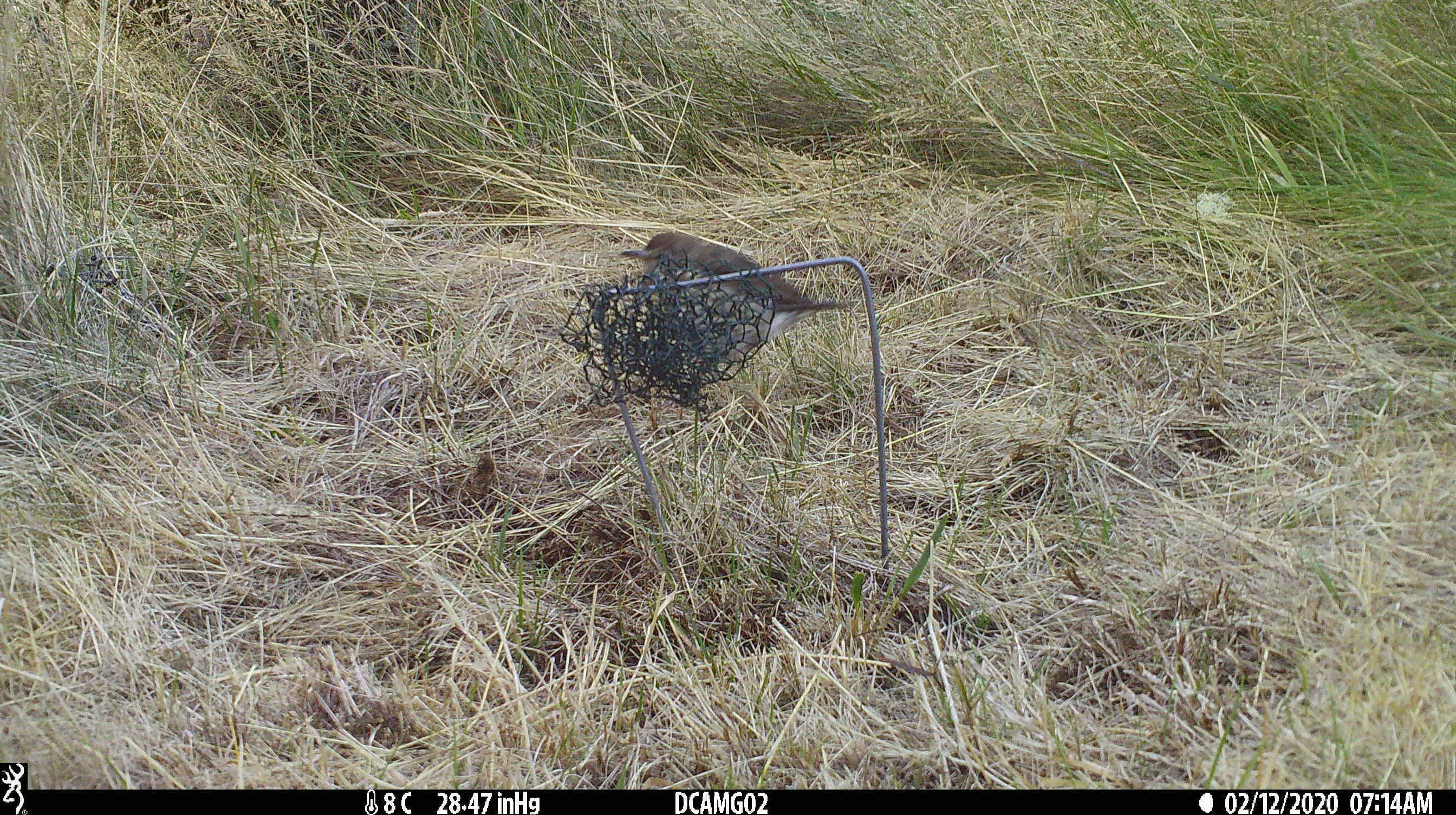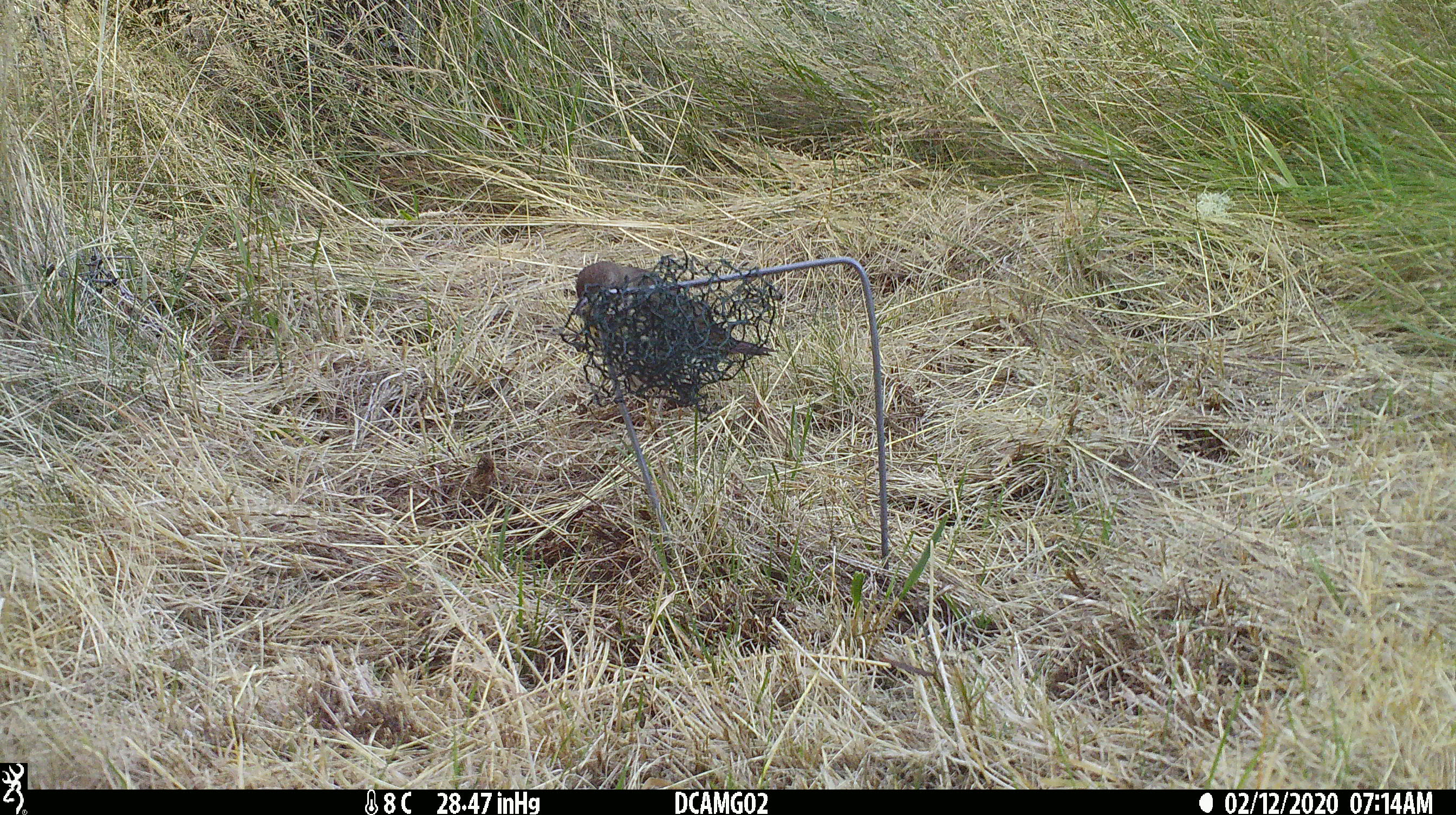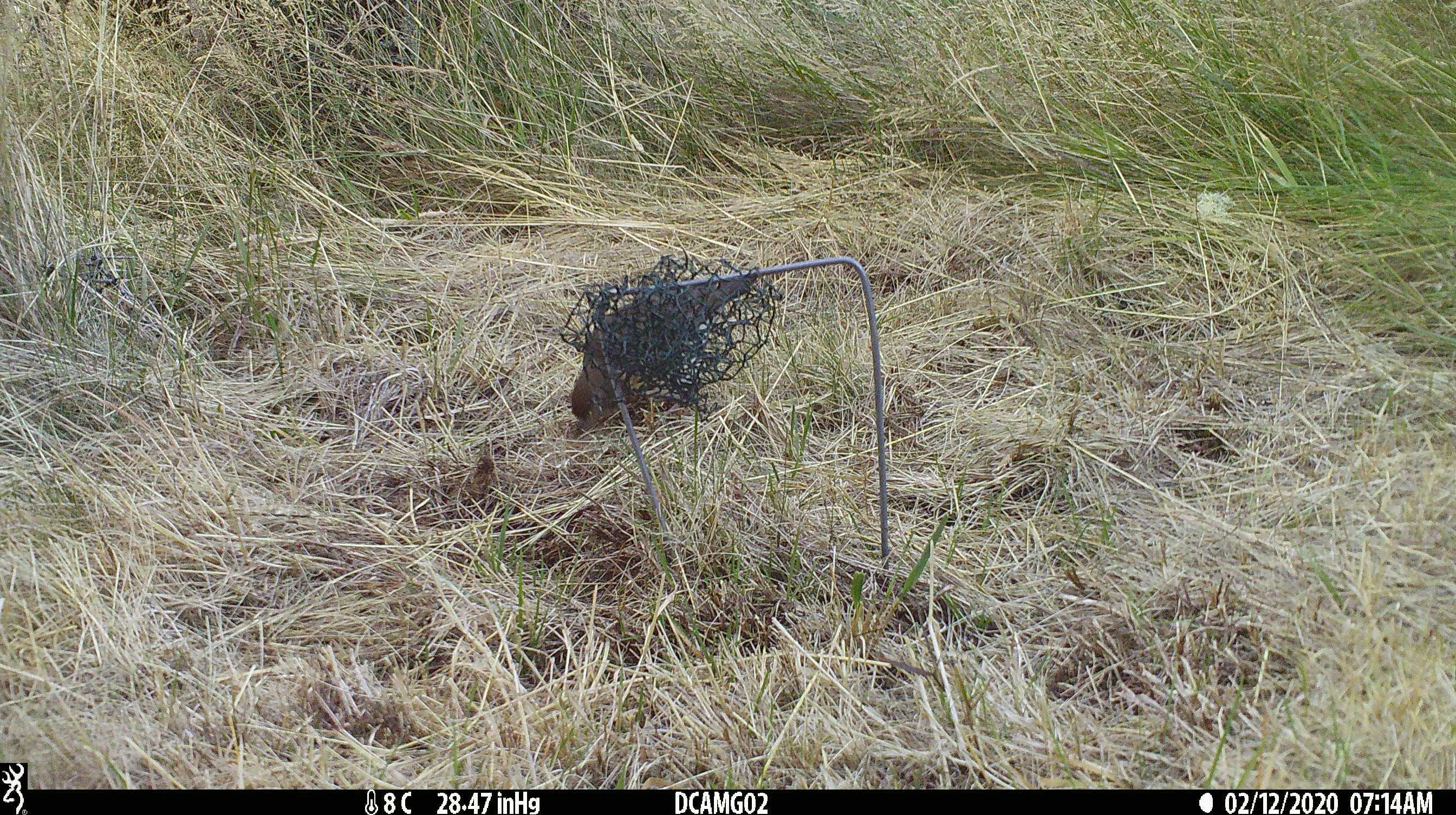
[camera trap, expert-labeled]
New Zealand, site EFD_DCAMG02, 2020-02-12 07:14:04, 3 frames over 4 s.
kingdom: Animalia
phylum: Chordata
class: Aves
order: Passeriformes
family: Turdidae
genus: Turdus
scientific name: Turdus philomelos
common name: song thrush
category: thrush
Thrush (song thrush) (Turdus philomelos).